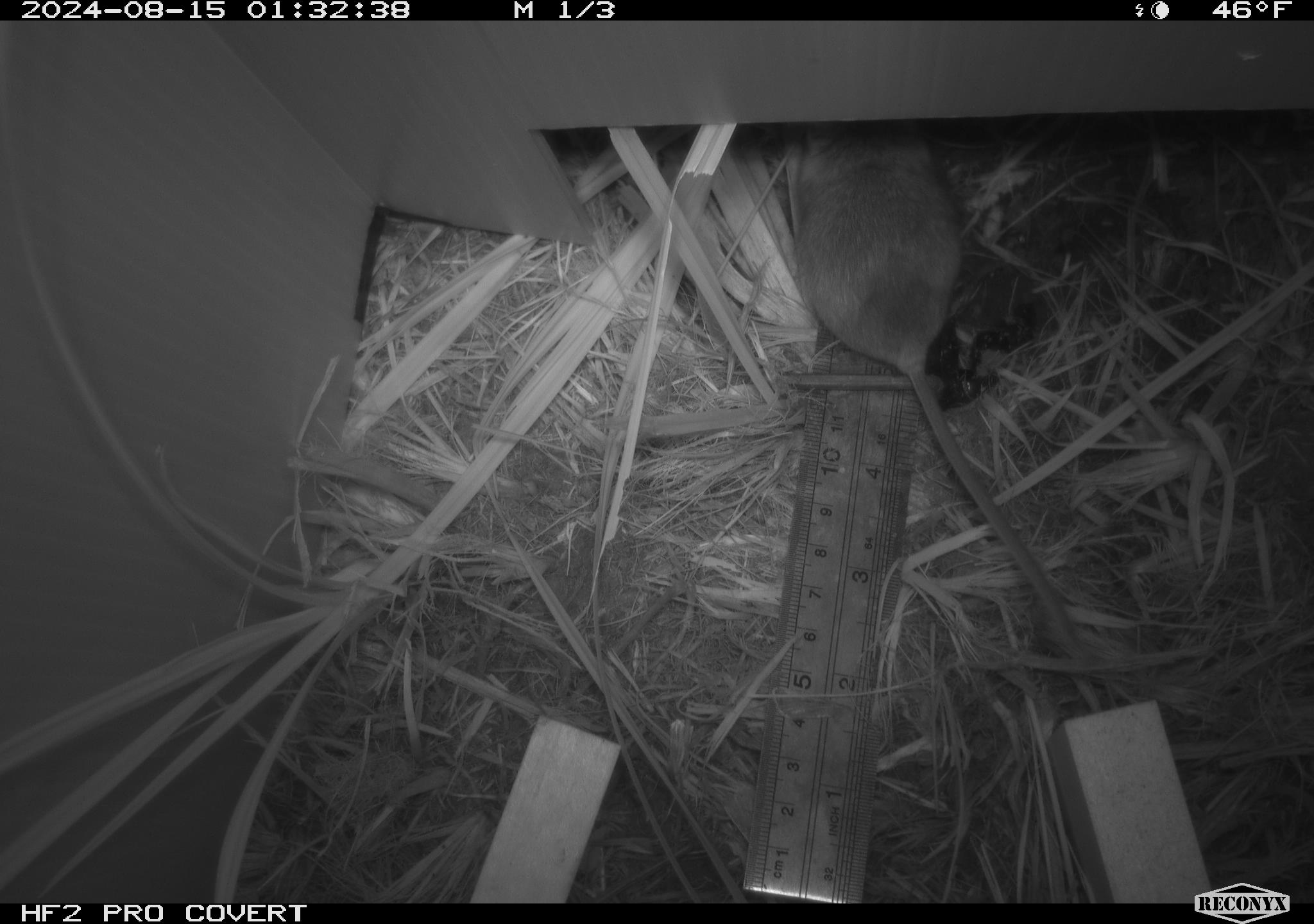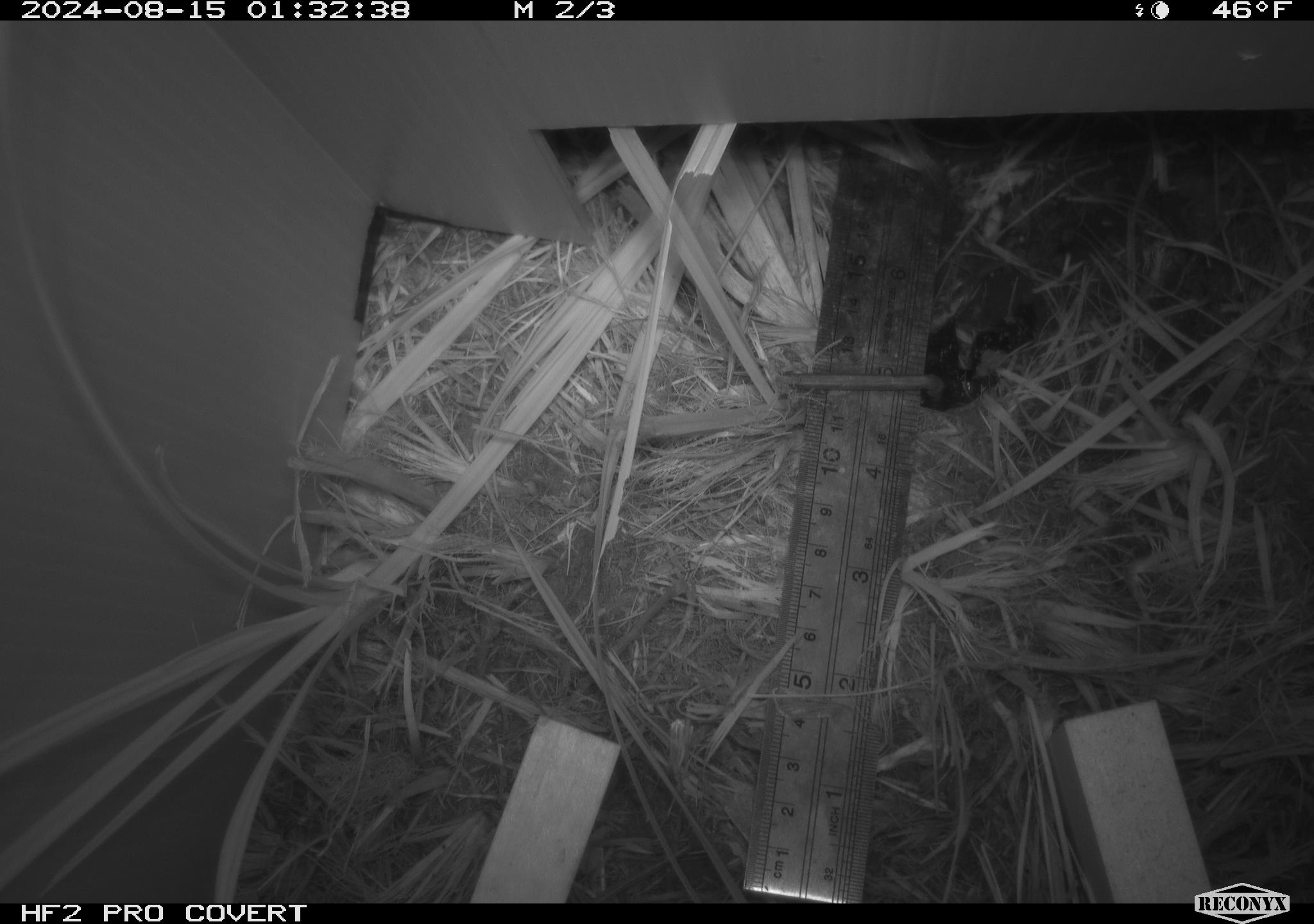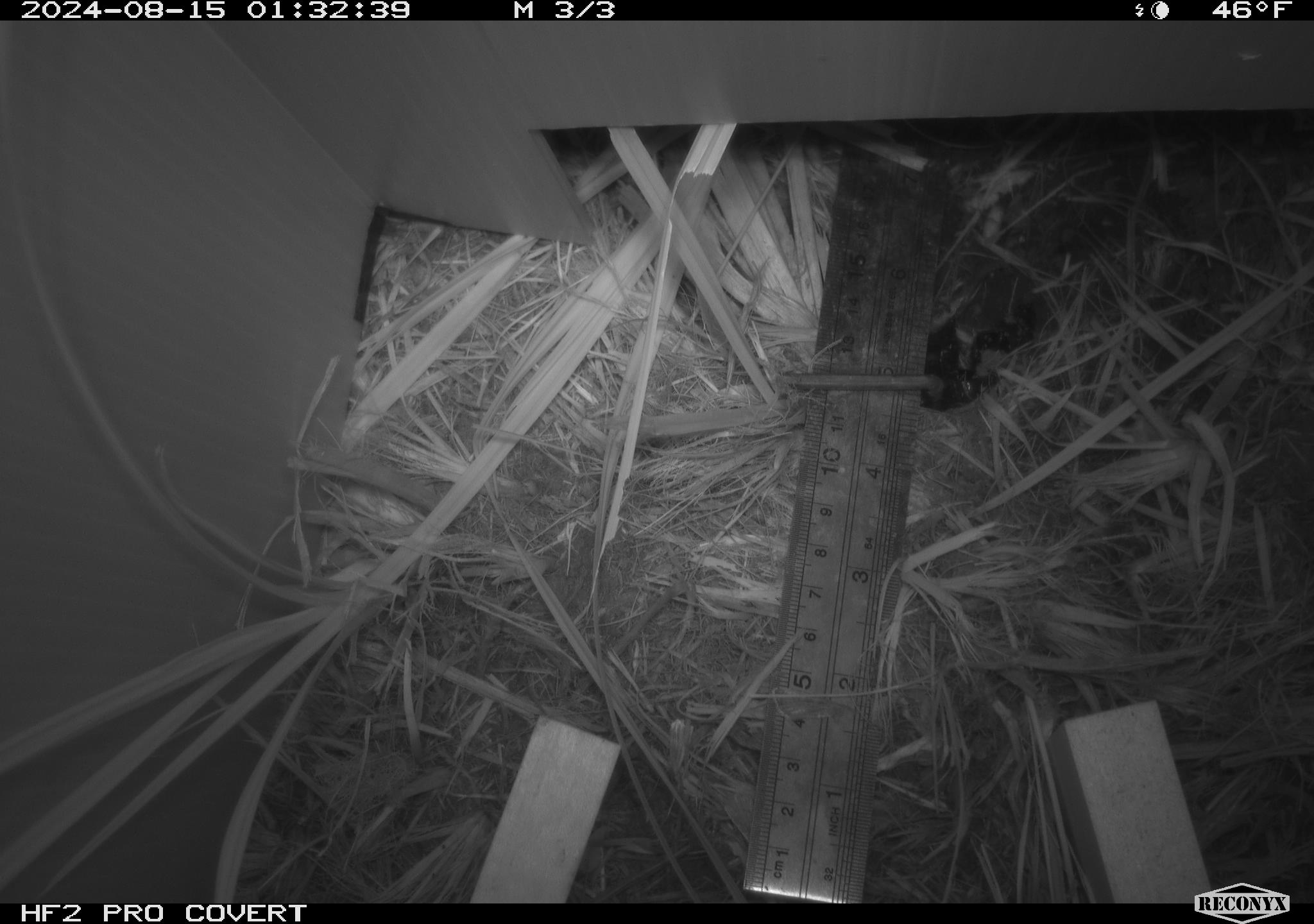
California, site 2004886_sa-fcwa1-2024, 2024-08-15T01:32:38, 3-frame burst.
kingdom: Animalia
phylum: Chordata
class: Mammalia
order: Rodentia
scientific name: Rodentia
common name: mouse species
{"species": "mouse species (Rodentia)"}